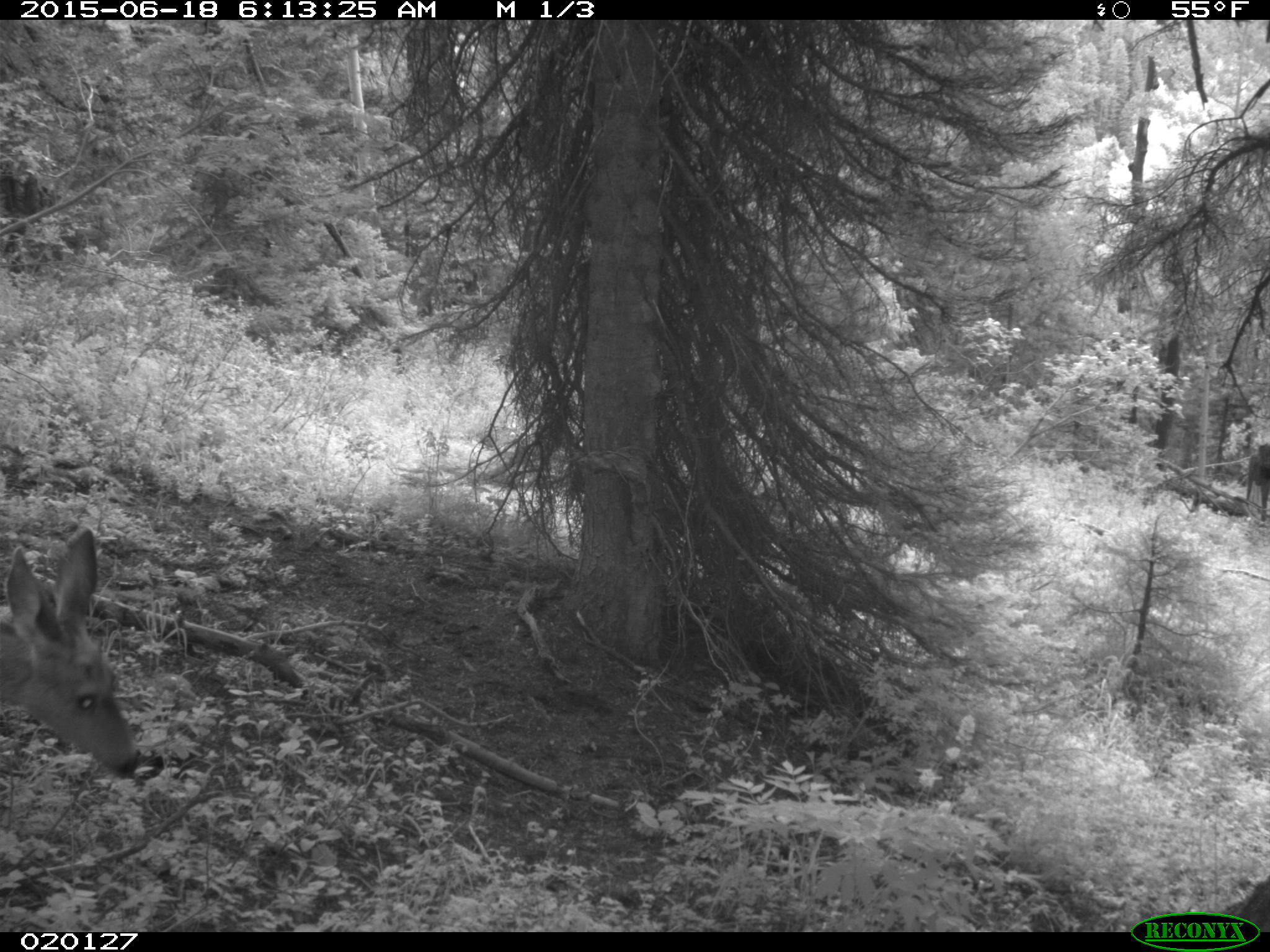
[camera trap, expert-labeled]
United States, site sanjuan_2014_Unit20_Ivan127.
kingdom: Animalia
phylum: Chordata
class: Mammalia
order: Artiodactyla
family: Cervidae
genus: Odocoileus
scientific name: Odocoileus hemionus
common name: mule deer